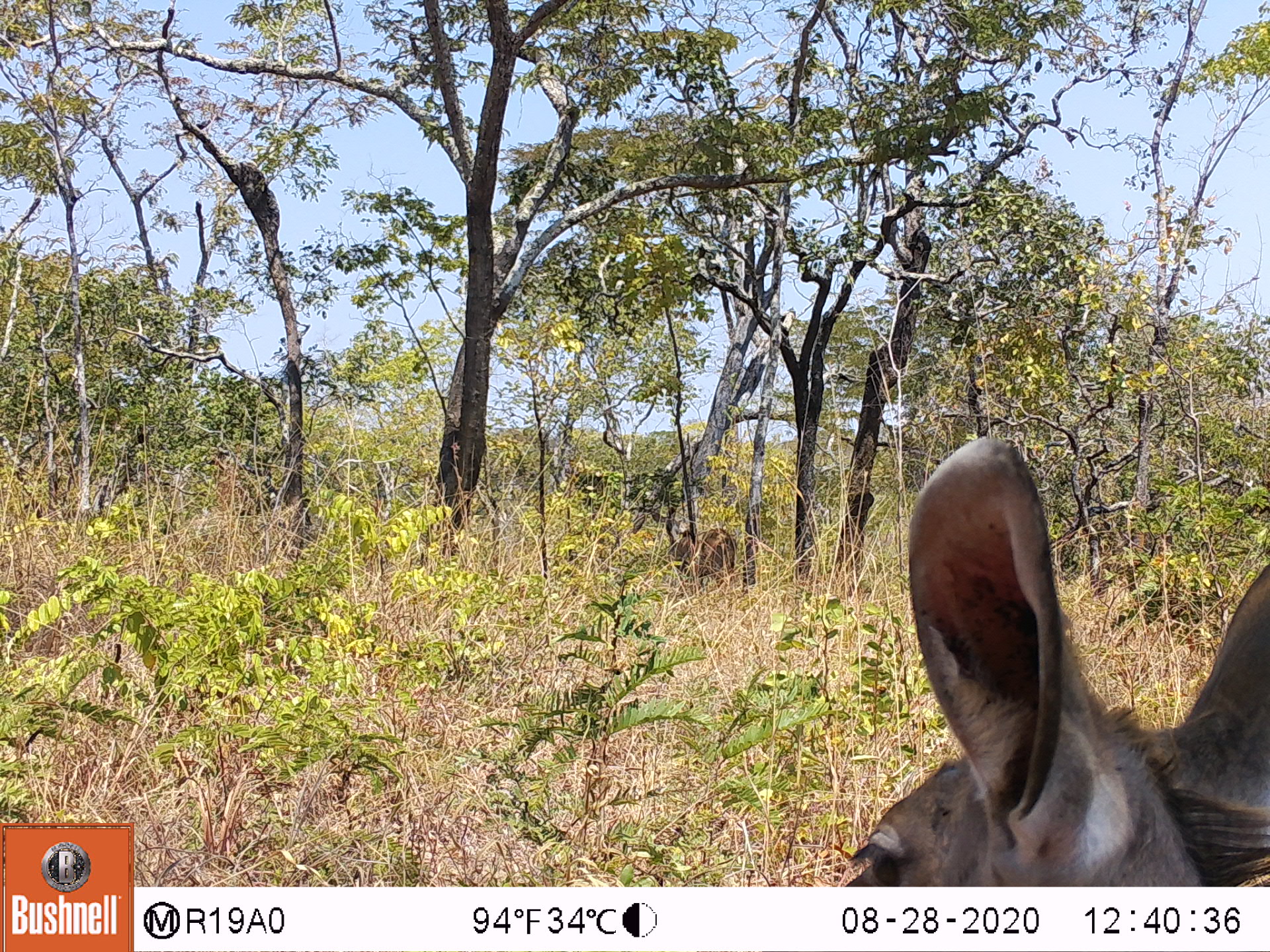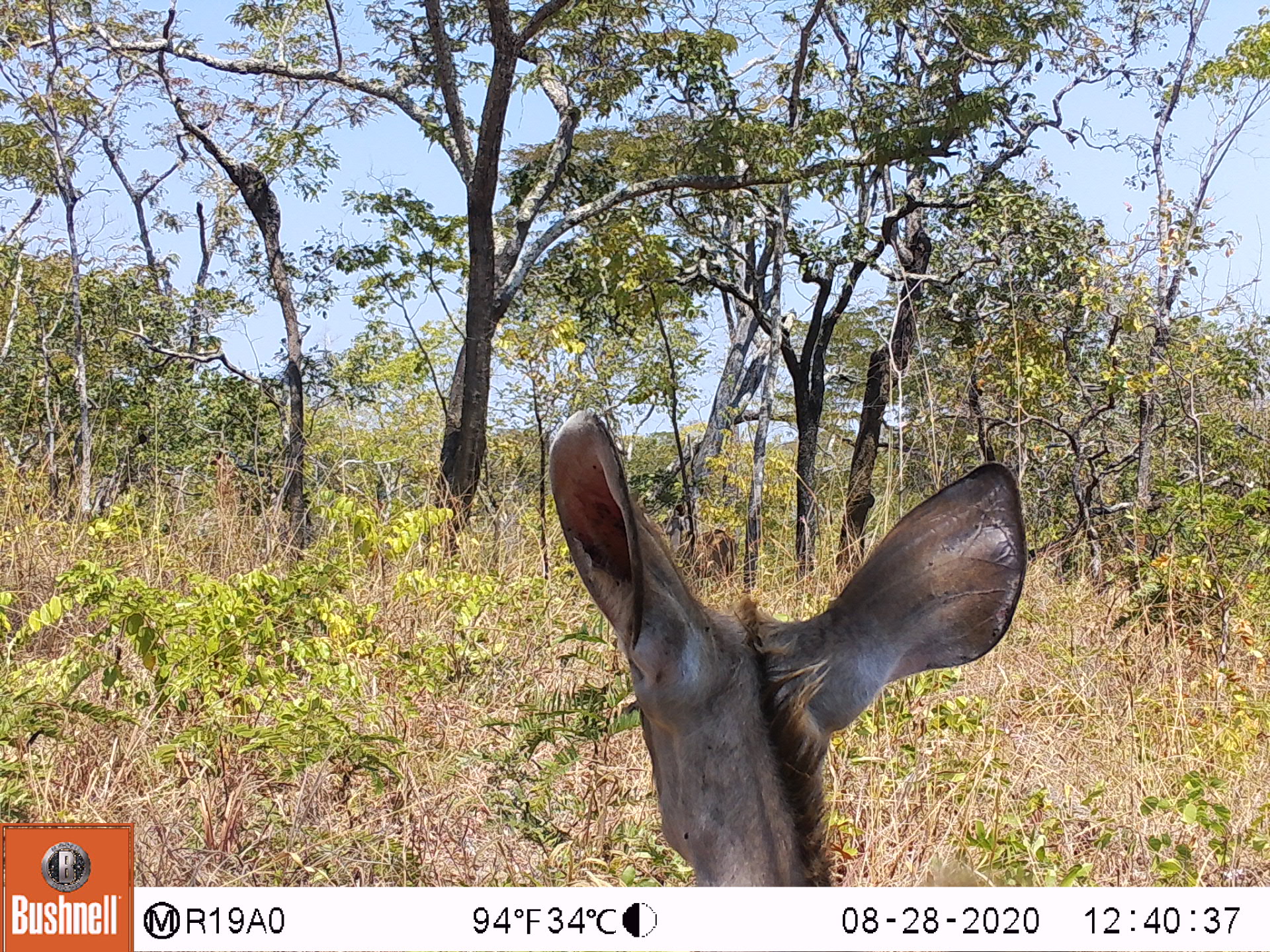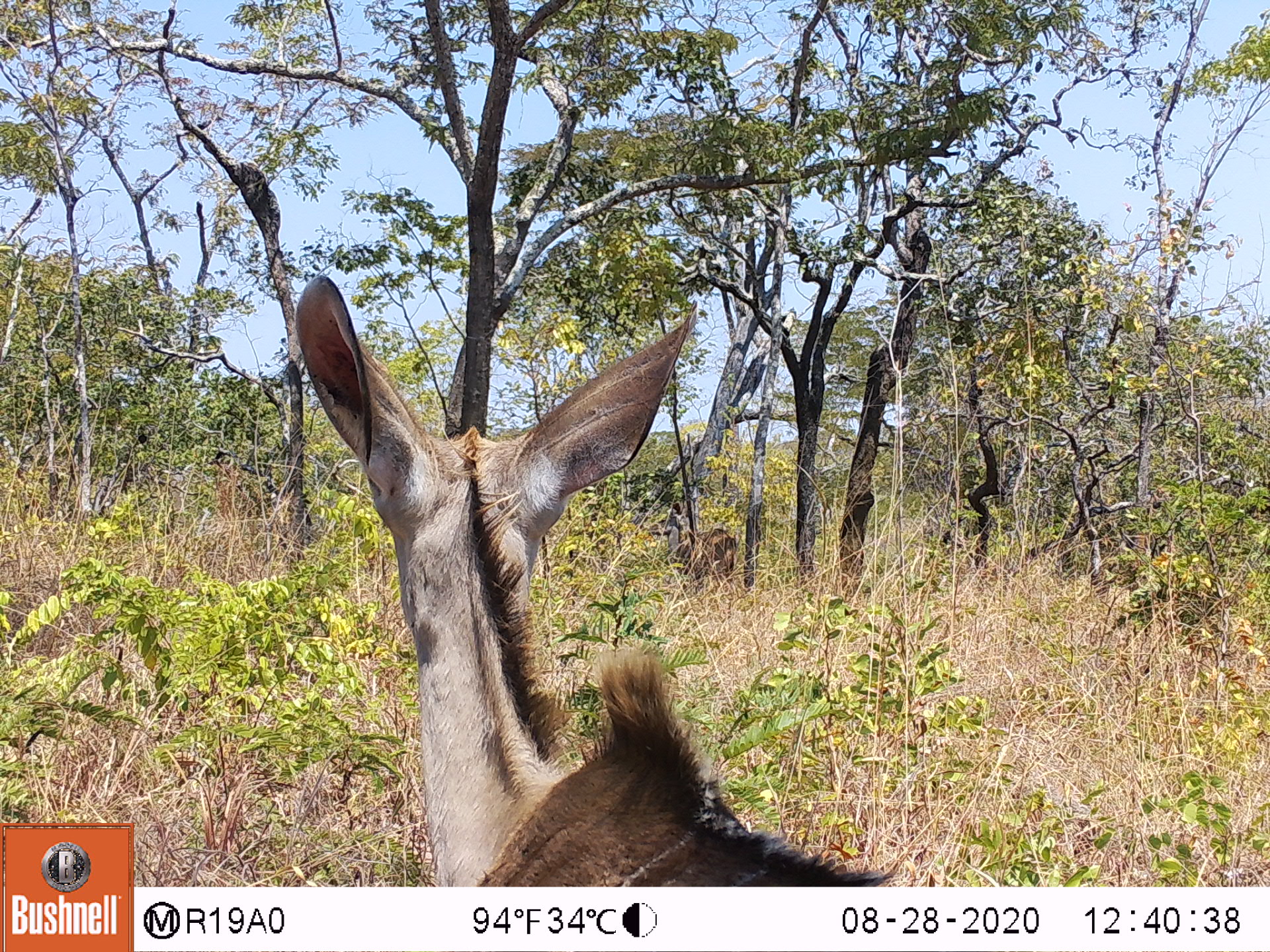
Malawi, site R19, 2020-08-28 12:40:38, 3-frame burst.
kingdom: Animalia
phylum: Chordata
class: Mammalia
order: Artiodactyla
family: Bovidae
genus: Tragelaphus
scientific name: Tragelaphus strepsiceros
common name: greater kudu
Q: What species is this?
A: Greater kudu (Tragelaphus strepsiceros).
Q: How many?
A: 2.